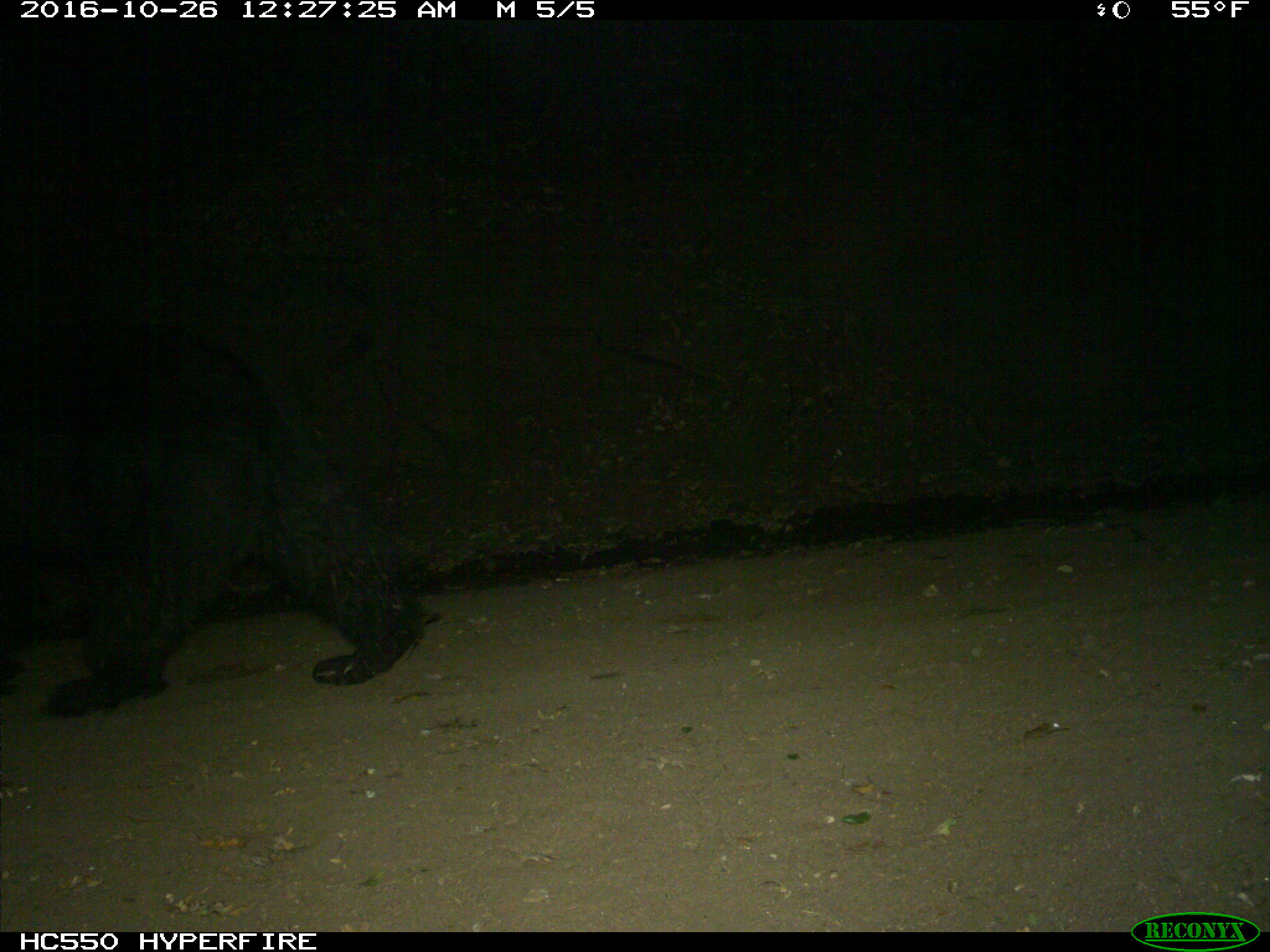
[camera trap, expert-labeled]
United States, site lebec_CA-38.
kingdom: Animalia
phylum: Chordata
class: Mammalia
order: Carnivora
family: Ursidae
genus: Ursus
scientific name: Ursus americanus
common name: american black bear